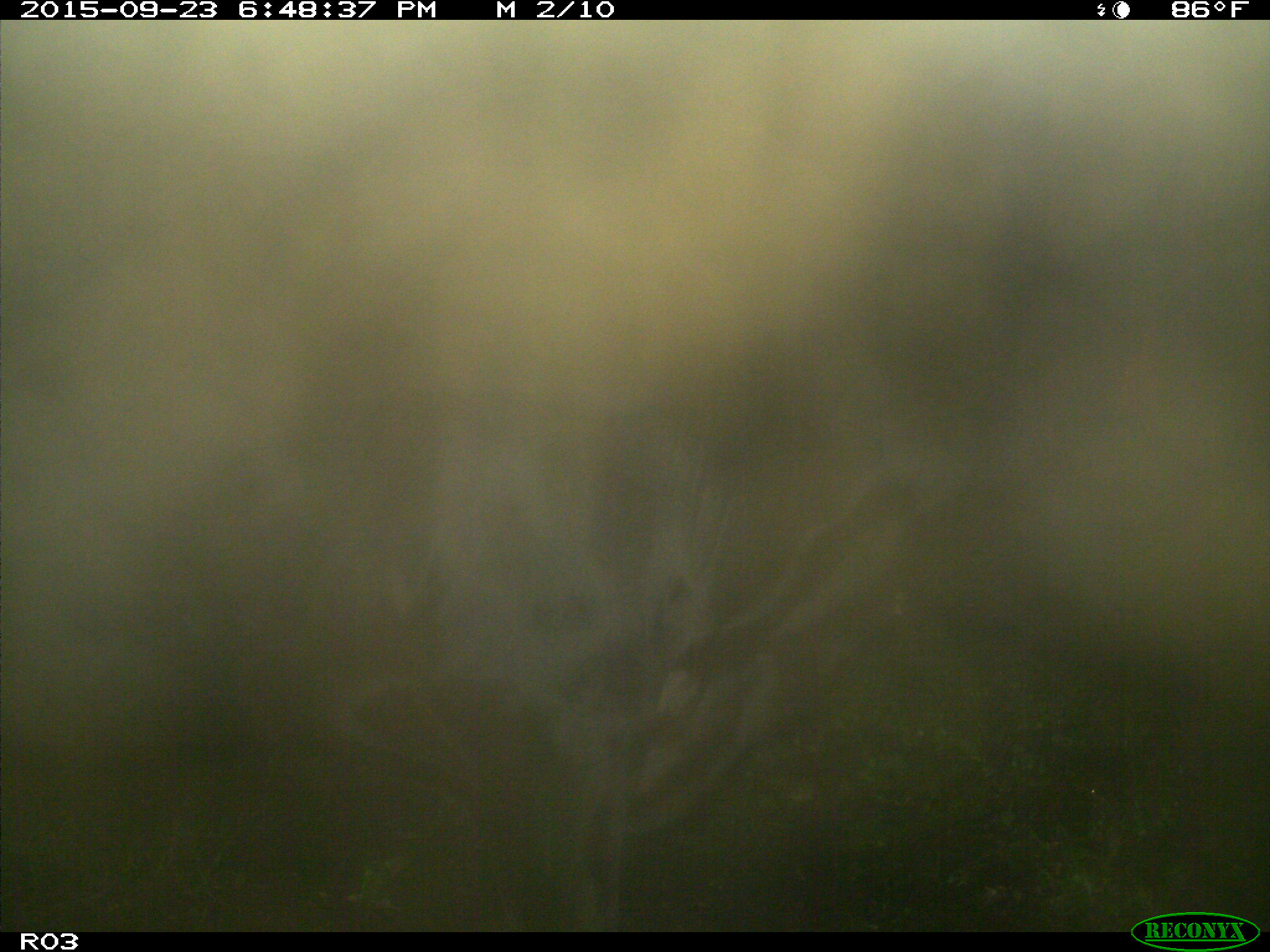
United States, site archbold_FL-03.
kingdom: Animalia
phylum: Chordata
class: Mammalia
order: Artiodactyla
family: Bovidae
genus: Bos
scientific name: Bos taurus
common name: domestic cow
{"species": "Bos taurus (domestic cow)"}